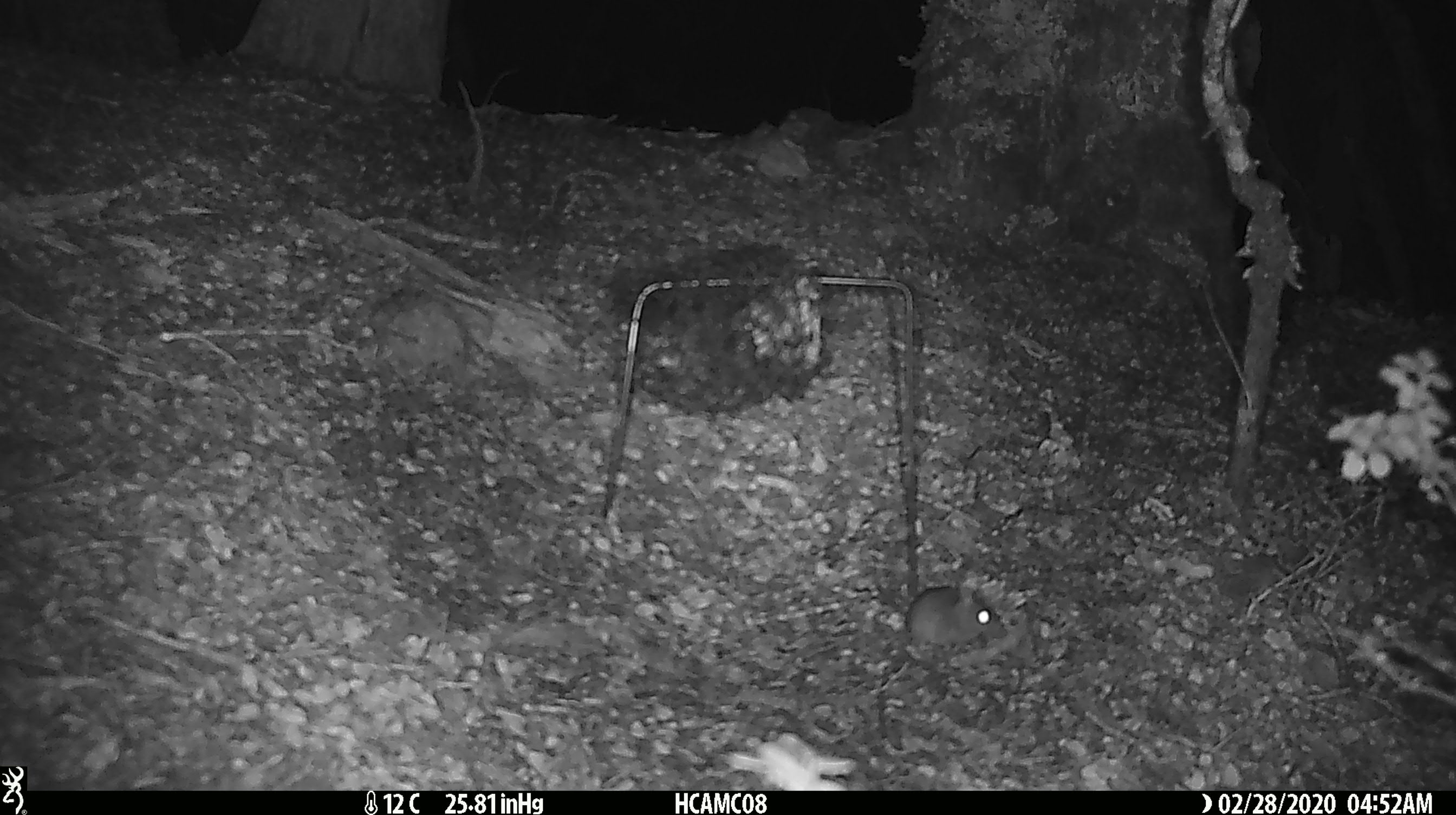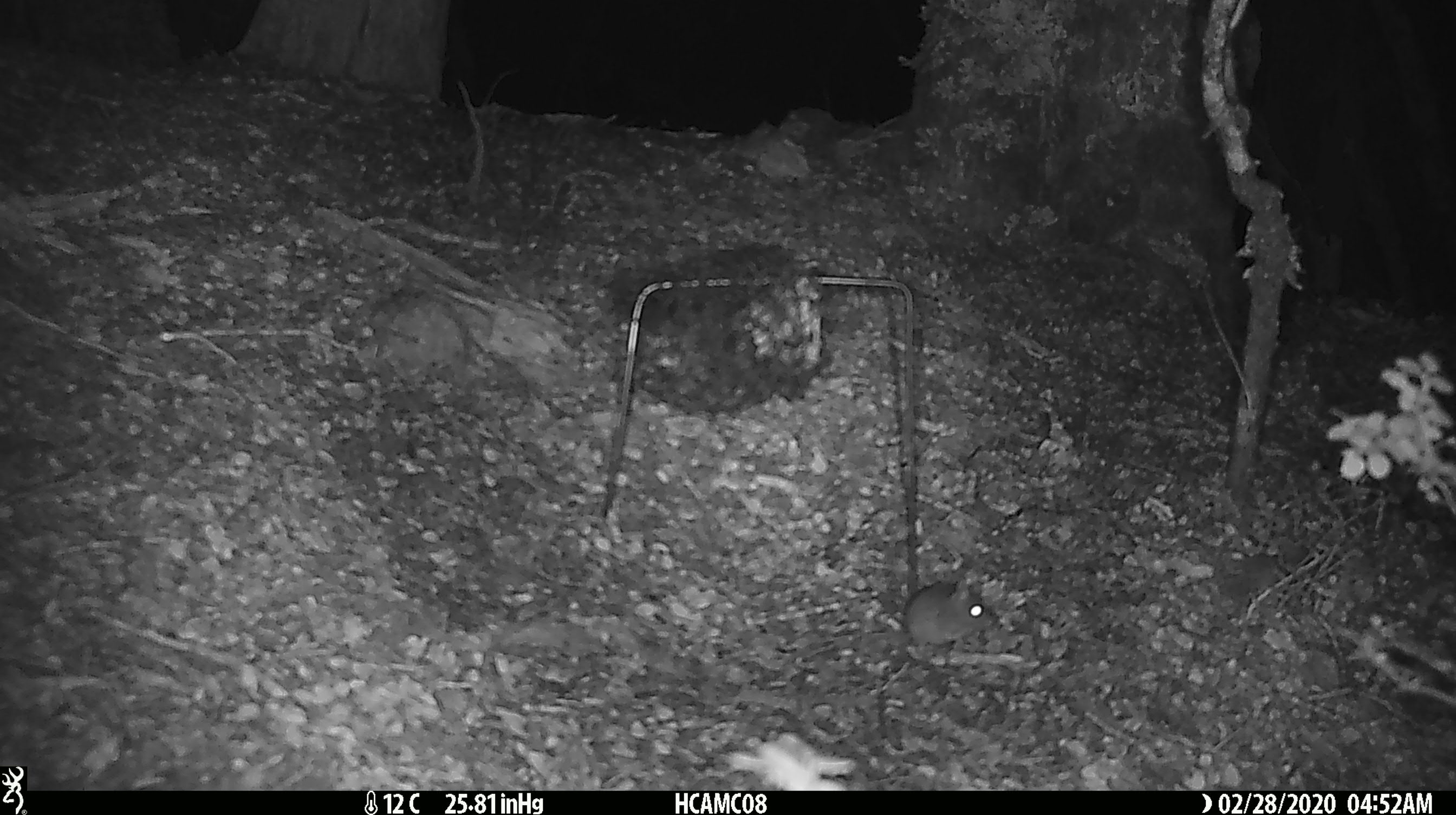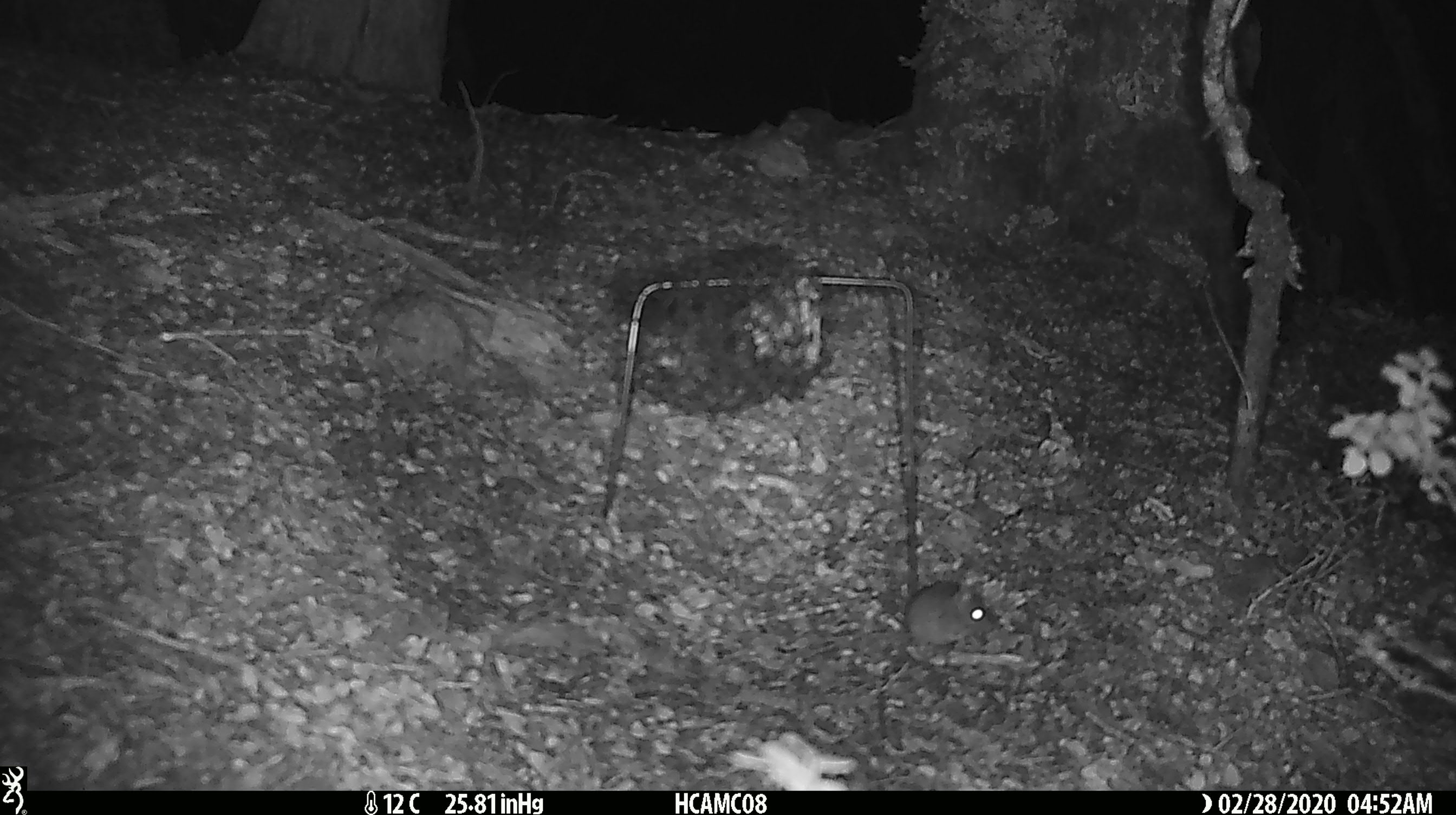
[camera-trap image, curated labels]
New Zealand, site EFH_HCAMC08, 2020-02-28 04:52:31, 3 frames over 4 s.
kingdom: Animalia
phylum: Chordata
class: Mammalia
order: Rodentia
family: Muridae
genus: Mus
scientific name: Mus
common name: mouse